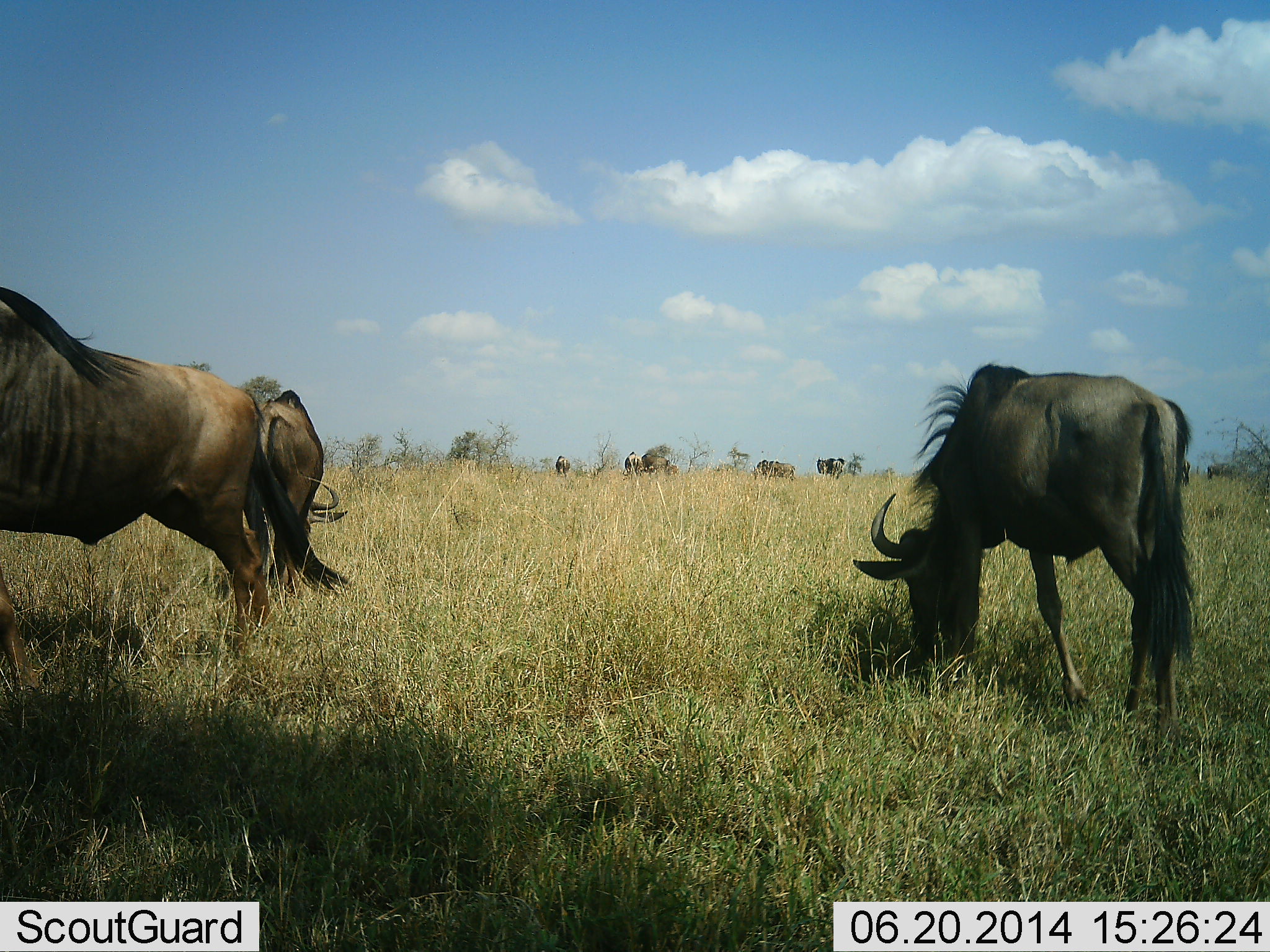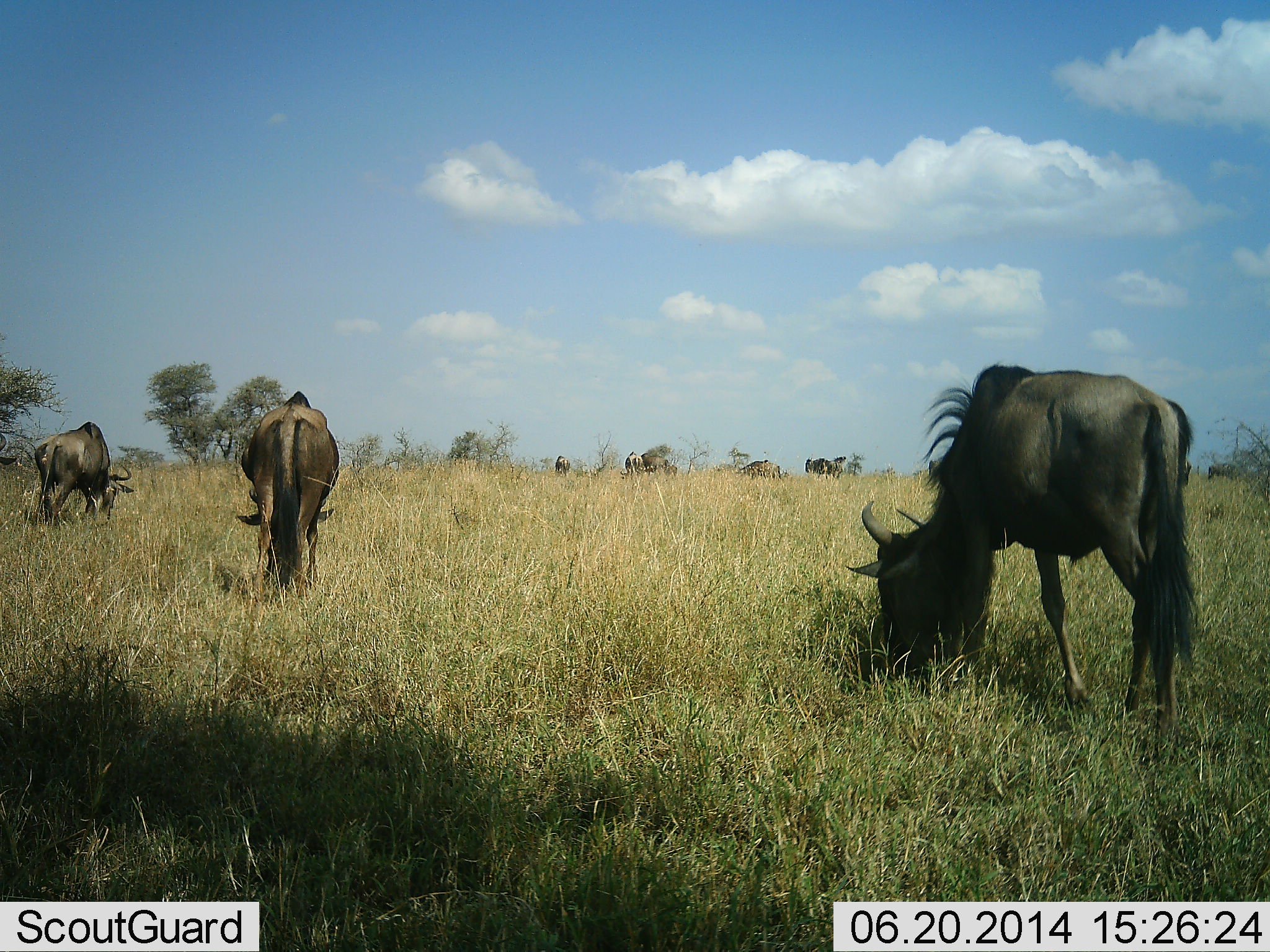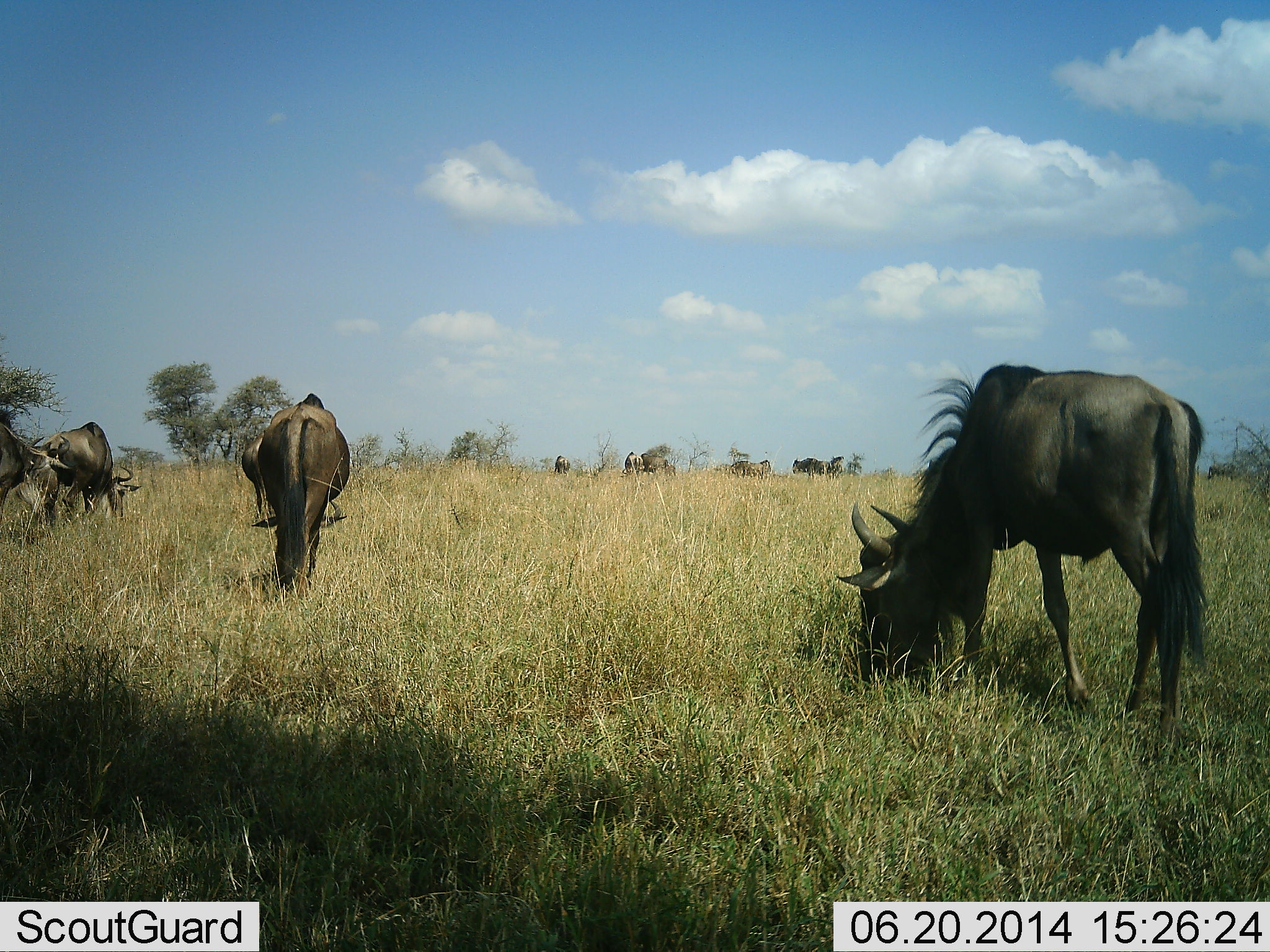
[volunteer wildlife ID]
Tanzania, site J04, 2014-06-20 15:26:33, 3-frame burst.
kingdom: Animalia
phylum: Chordata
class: Mammalia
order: Artiodactyla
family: Bovidae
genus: Connochaetes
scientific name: Connochaetes taurinus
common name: blue wildebeest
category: wildebeest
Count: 10.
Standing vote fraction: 40%.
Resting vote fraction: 0%.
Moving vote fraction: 60%.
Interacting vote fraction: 0%.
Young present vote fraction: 0%.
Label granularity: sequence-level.